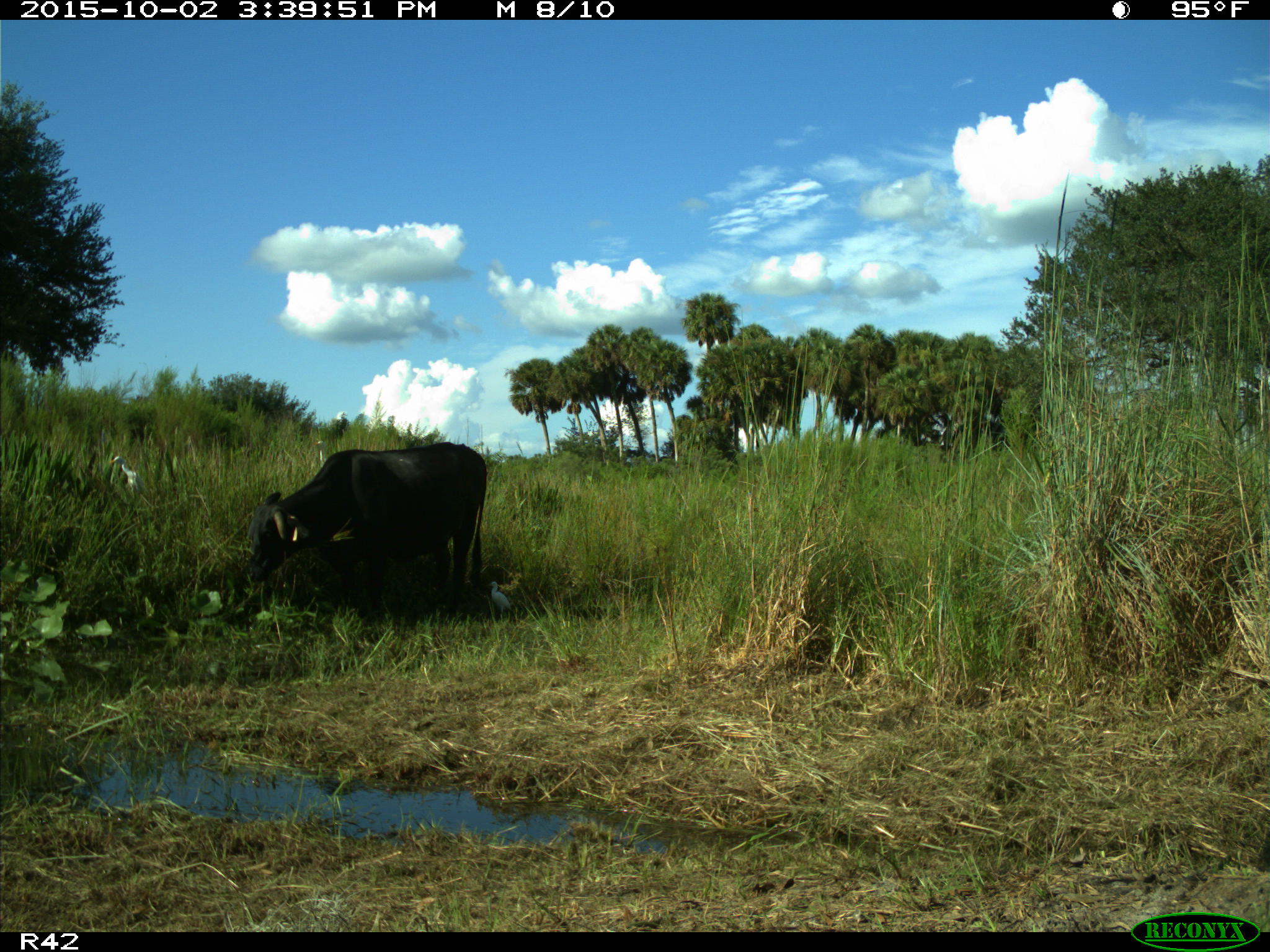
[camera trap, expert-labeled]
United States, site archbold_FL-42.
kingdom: Animalia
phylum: Chordata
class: Mammalia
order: Artiodactyla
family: Bovidae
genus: Bos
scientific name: Bos taurus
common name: domestic cow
Bos taurus (domestic cow).